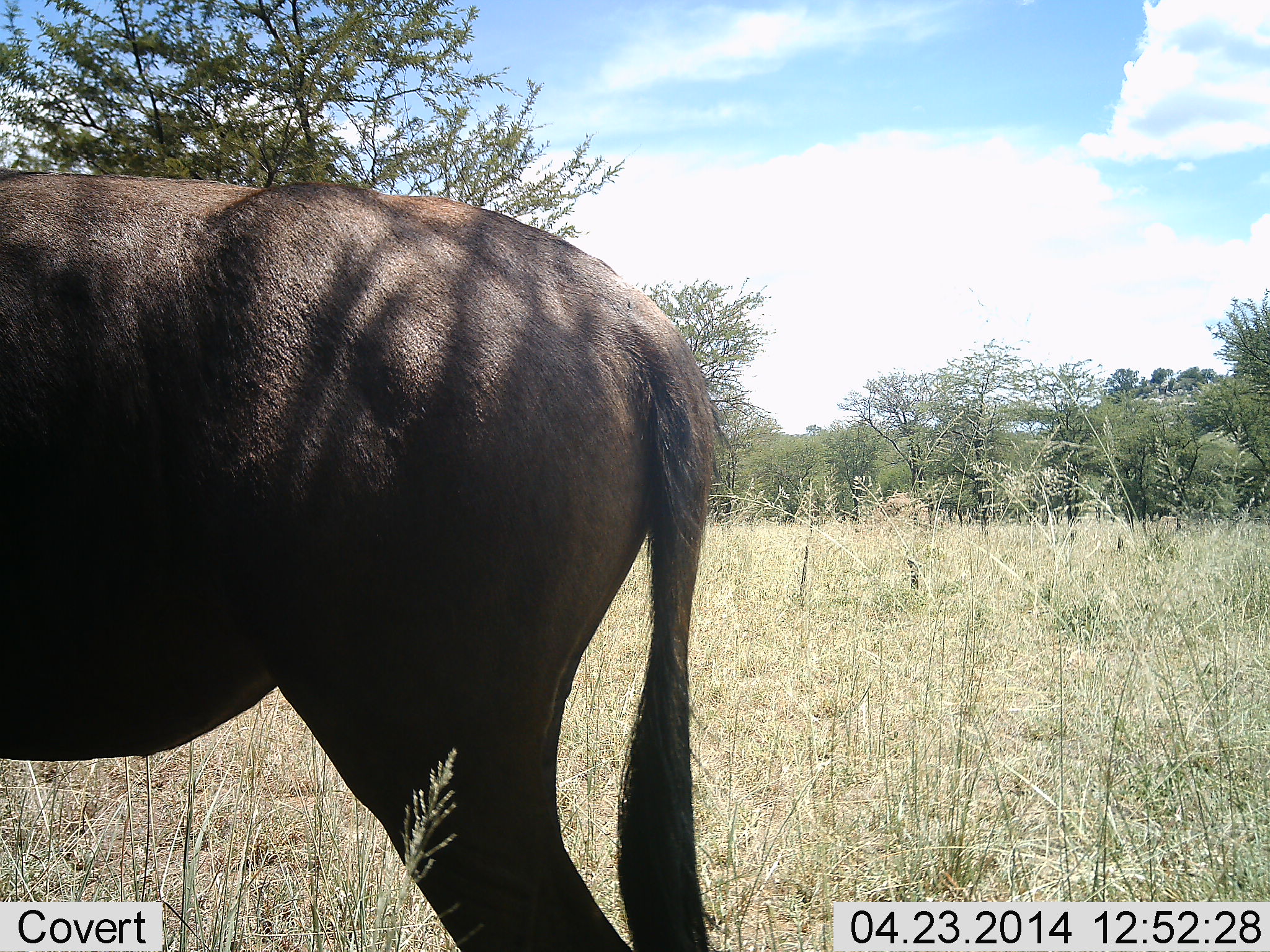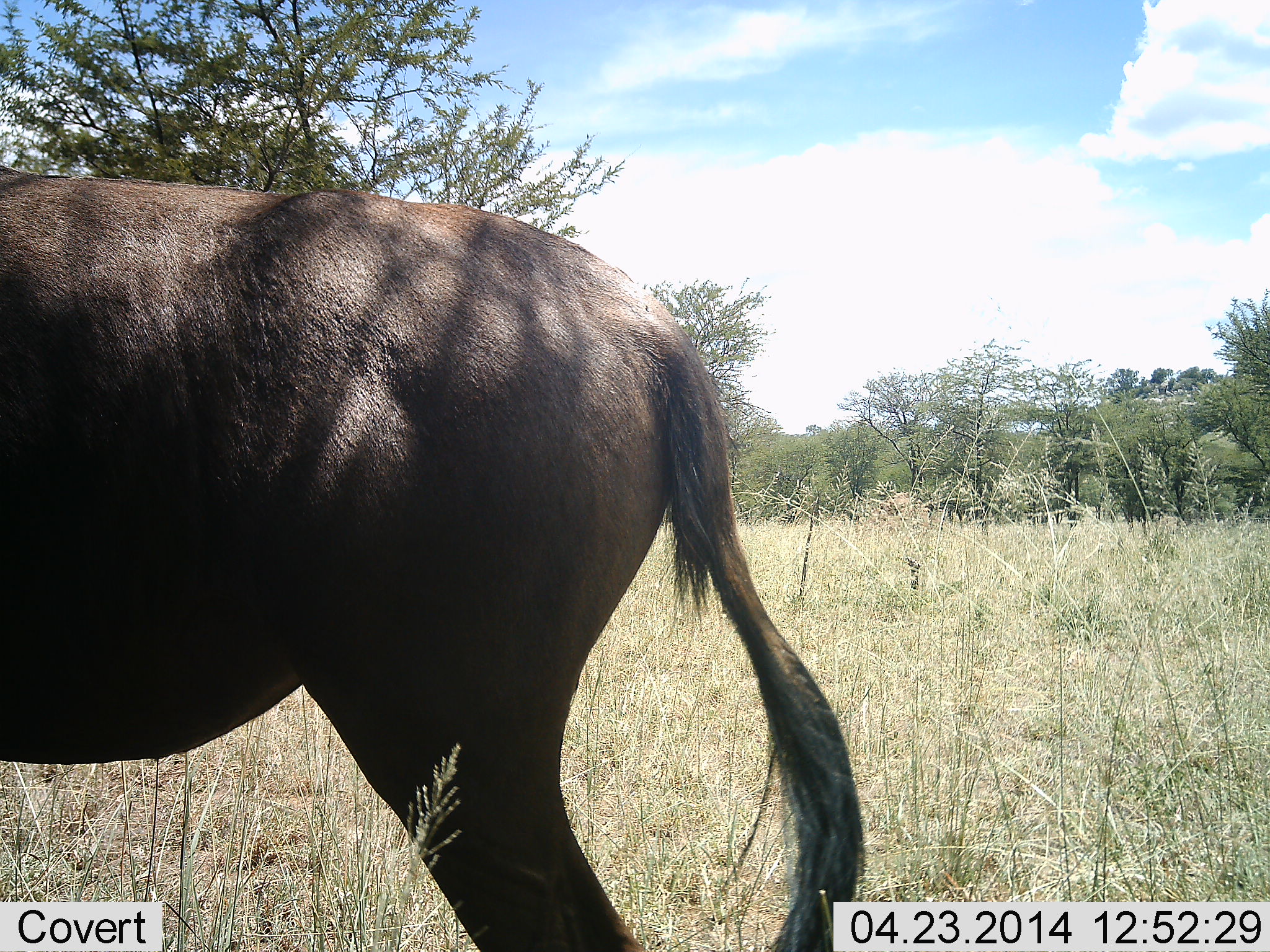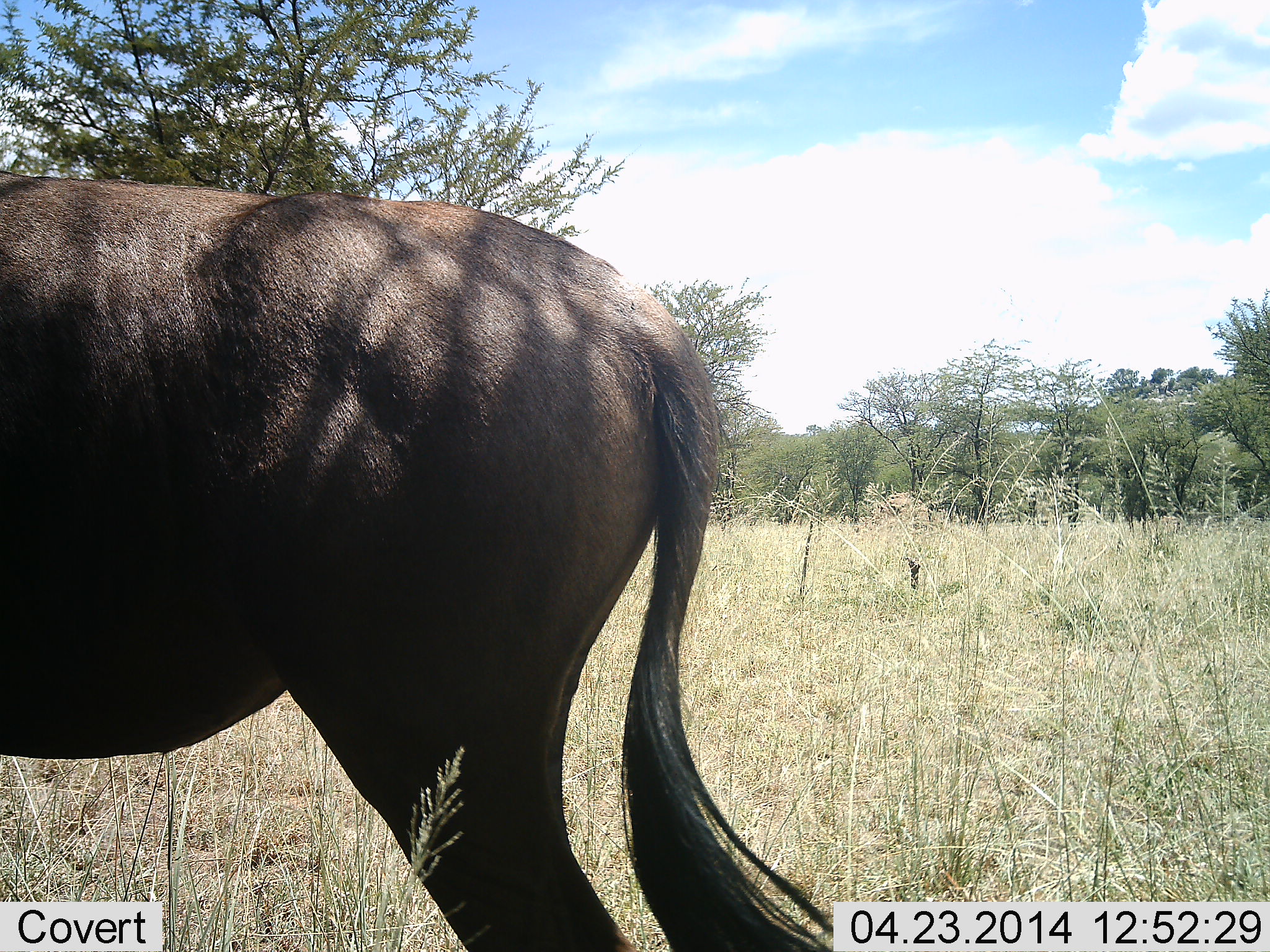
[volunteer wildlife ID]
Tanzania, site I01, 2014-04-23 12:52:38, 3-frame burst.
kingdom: Animalia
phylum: Chordata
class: Mammalia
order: Artiodactyla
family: Bovidae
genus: Connochaetes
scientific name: Connochaetes taurinus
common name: blue wildebeest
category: wildebeest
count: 1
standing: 100%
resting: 0%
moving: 0%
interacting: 0%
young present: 0%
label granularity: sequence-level